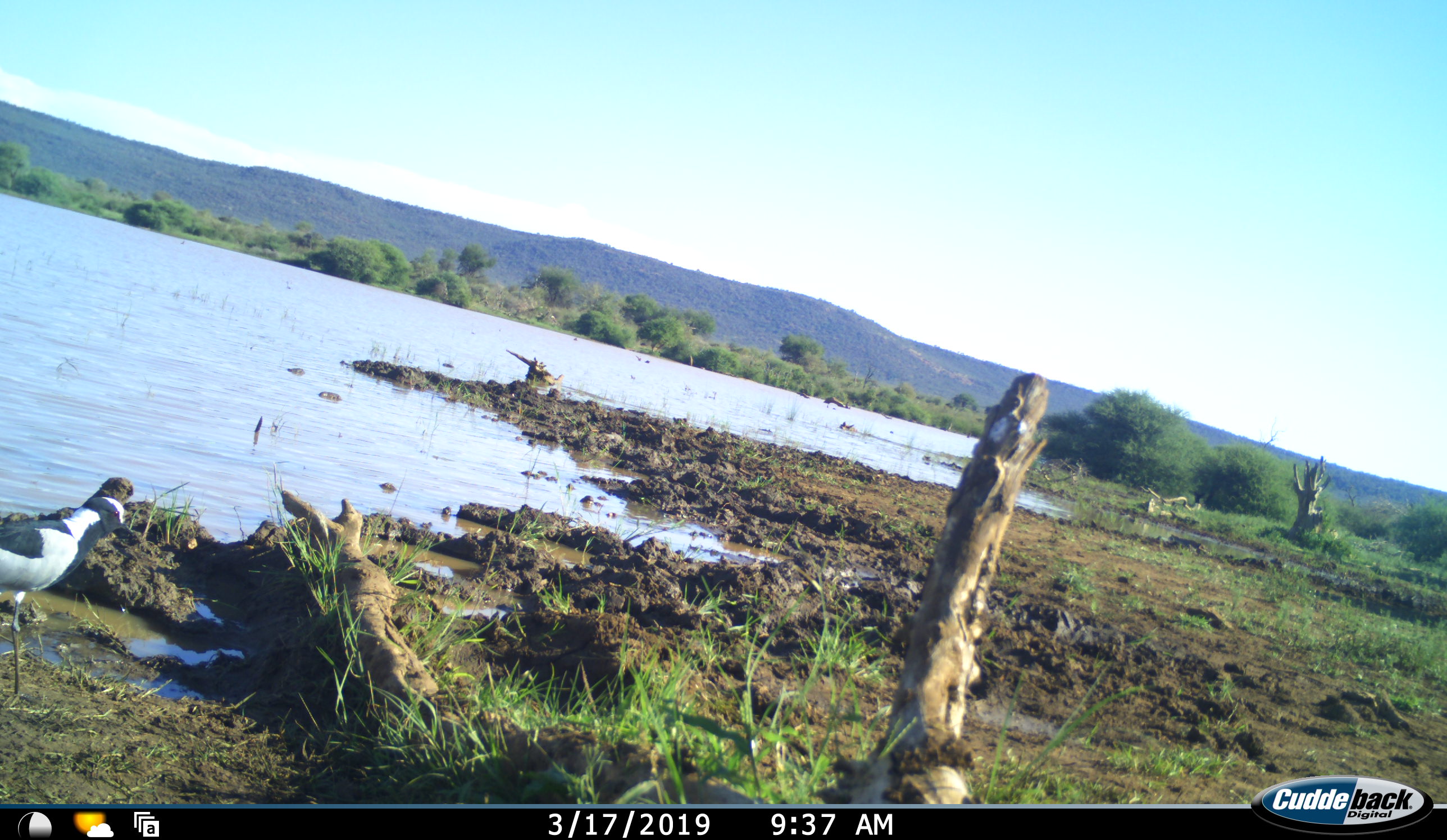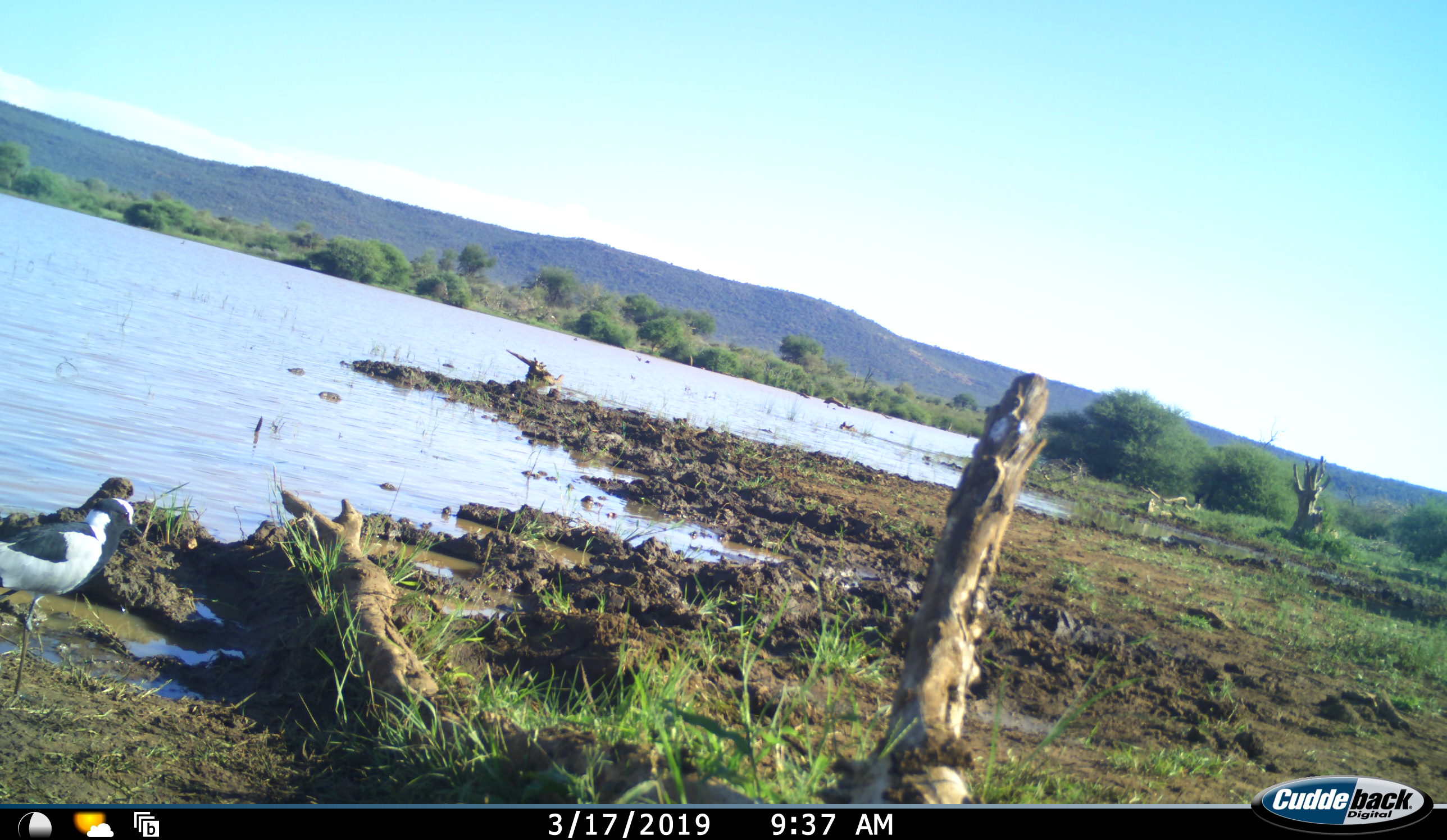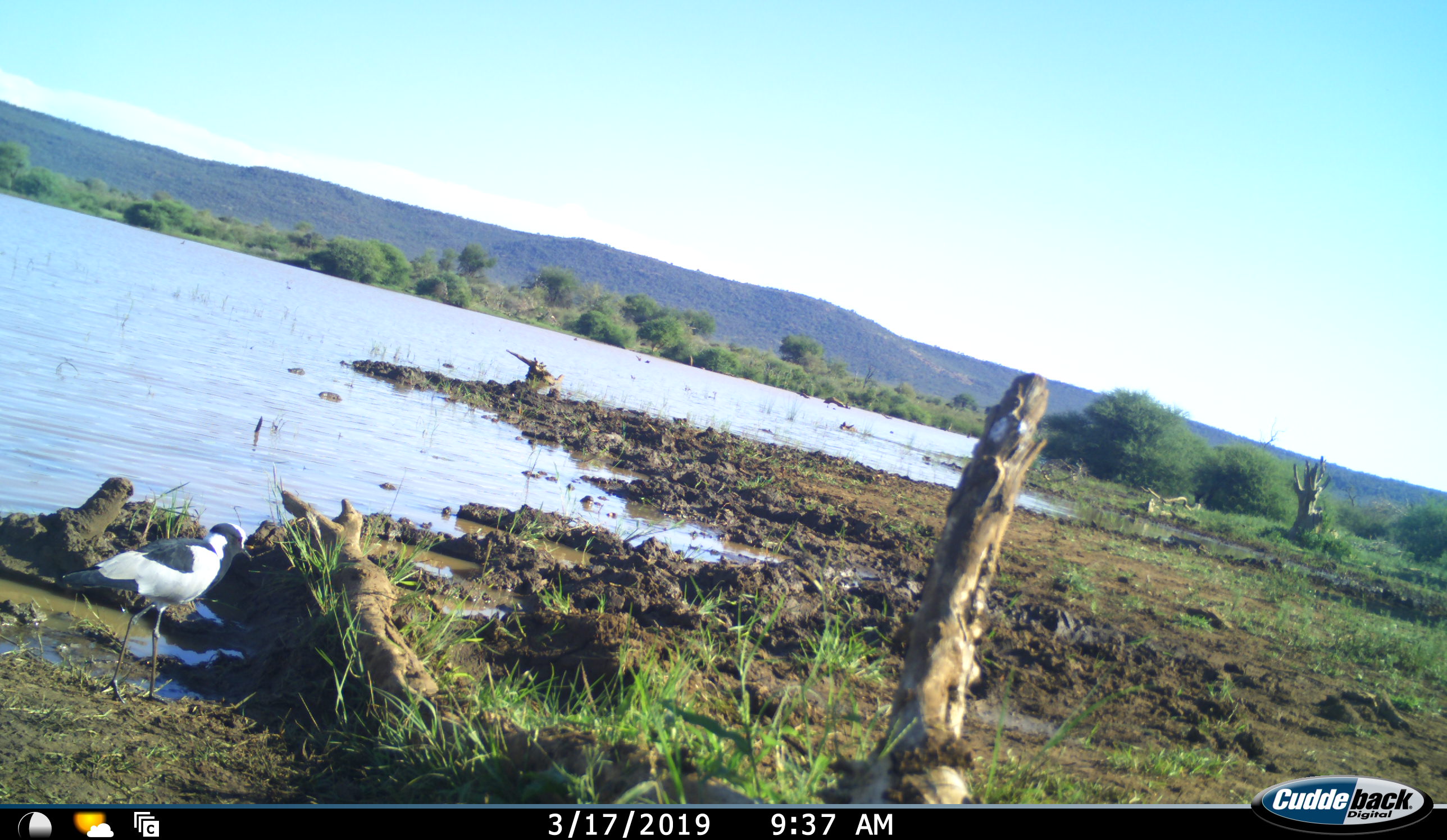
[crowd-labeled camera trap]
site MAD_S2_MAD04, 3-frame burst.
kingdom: Animalia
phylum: Chordata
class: Aves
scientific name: Aves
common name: bird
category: birdother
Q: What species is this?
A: Birdother (bird) (Aves).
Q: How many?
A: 1.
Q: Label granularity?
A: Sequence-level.